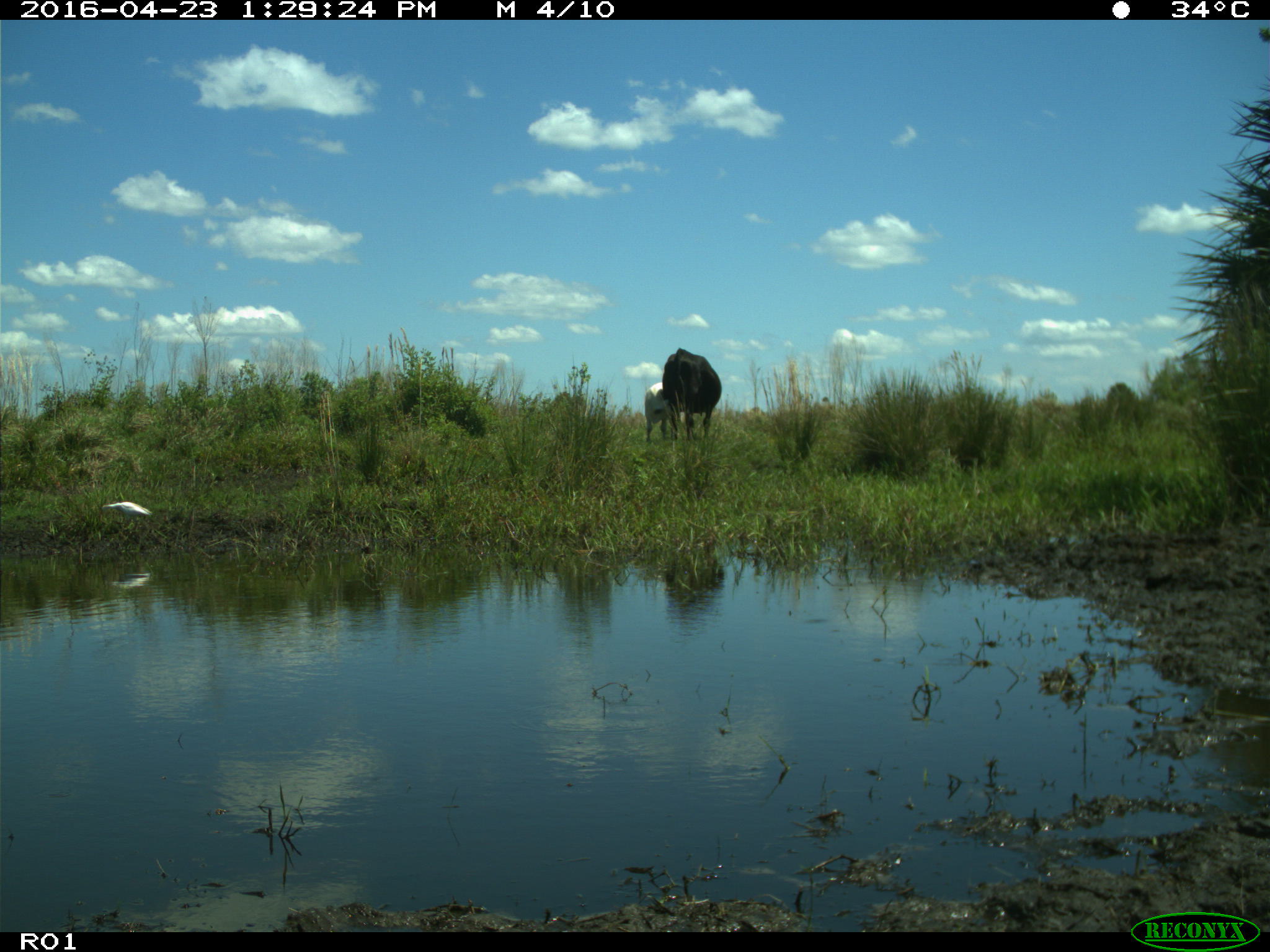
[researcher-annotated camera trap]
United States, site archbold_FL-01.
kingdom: Animalia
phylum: Chordata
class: Mammalia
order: Artiodactyla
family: Bovidae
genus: Bos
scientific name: Bos taurus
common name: domestic cow